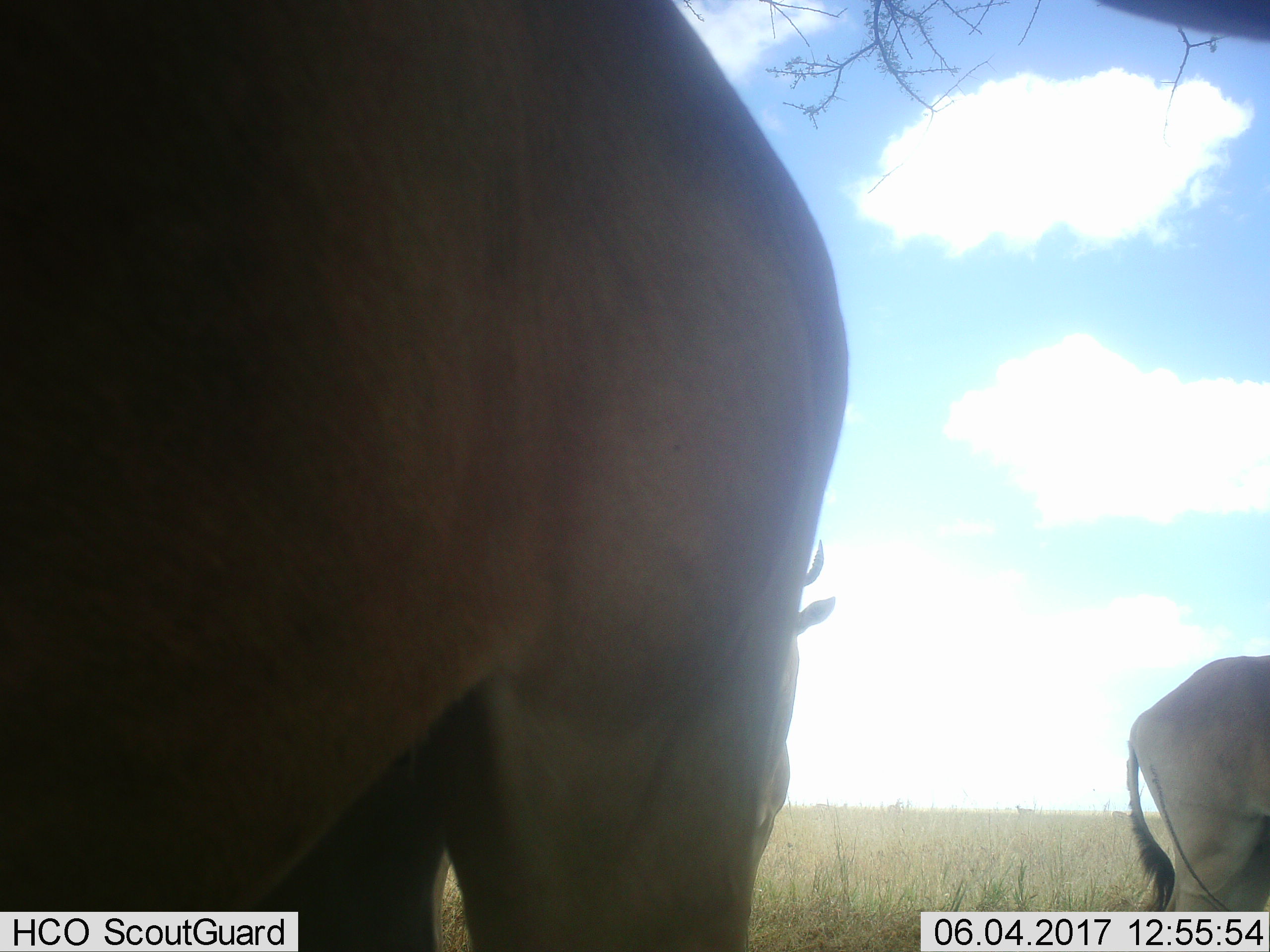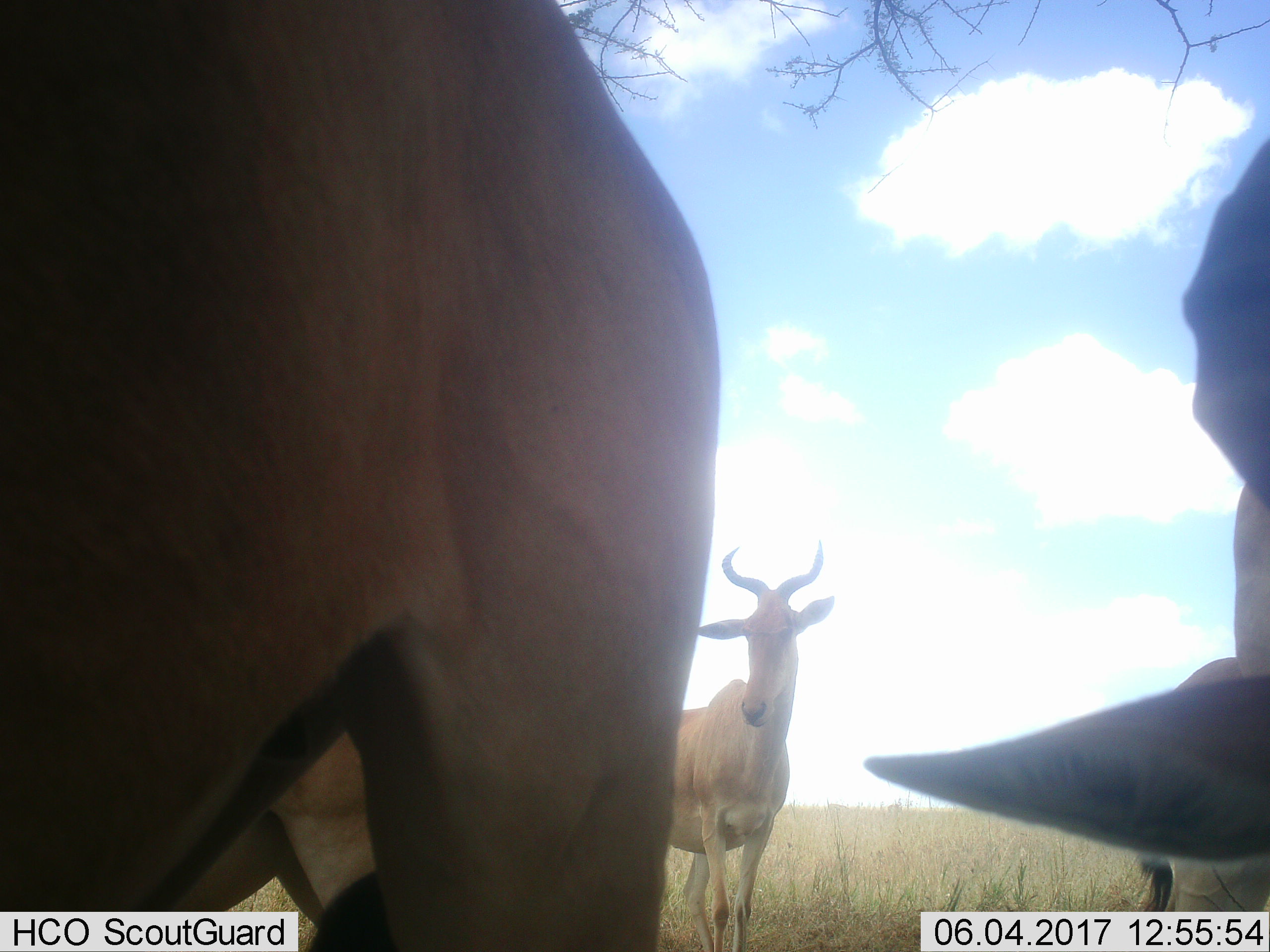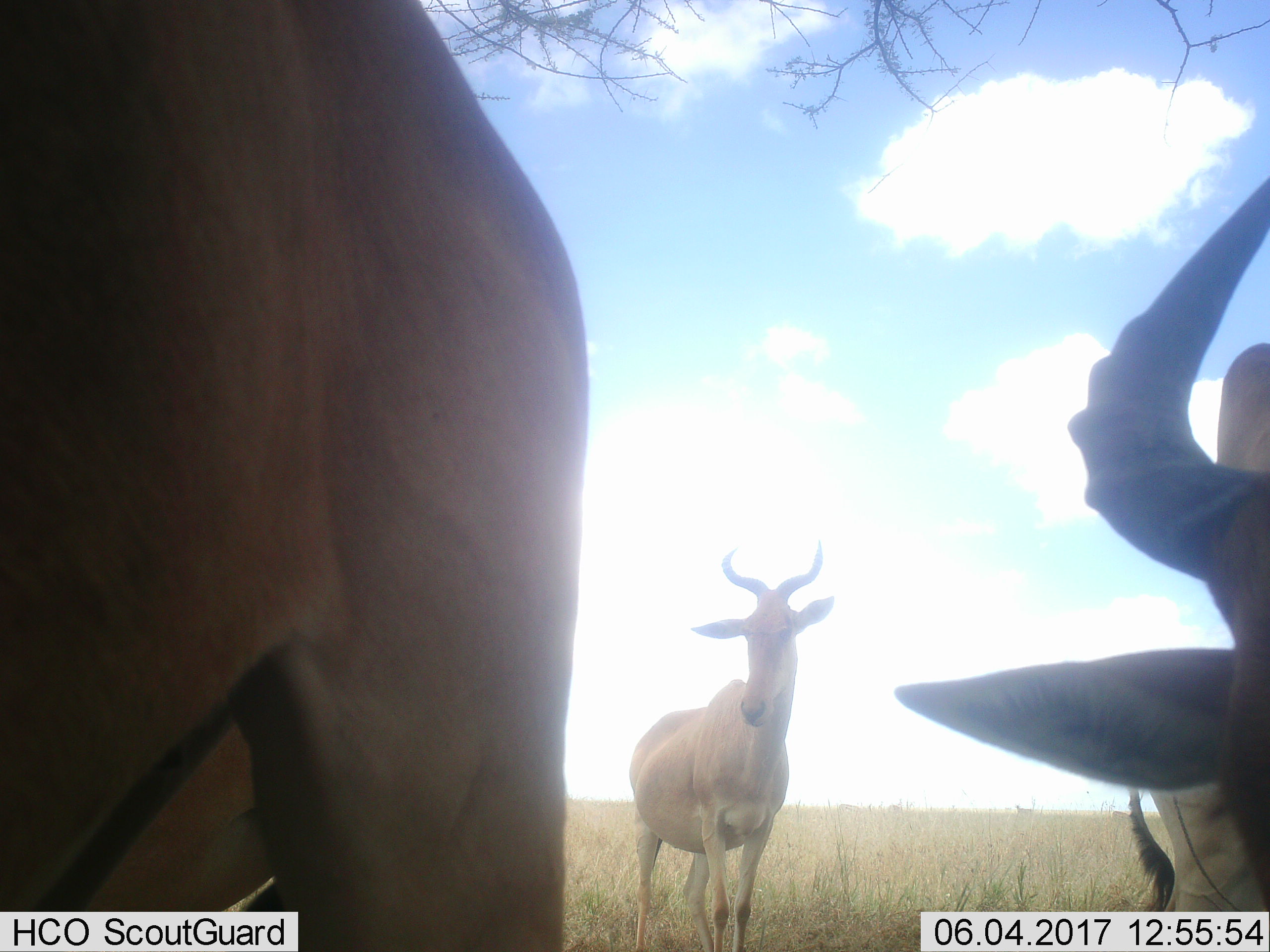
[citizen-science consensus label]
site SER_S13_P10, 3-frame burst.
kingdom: Animalia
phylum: Chordata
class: Mammalia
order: Artiodactyla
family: Bovidae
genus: Alcelaphus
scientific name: Alcelaphus buselaphus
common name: hartebeest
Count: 4.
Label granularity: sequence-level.